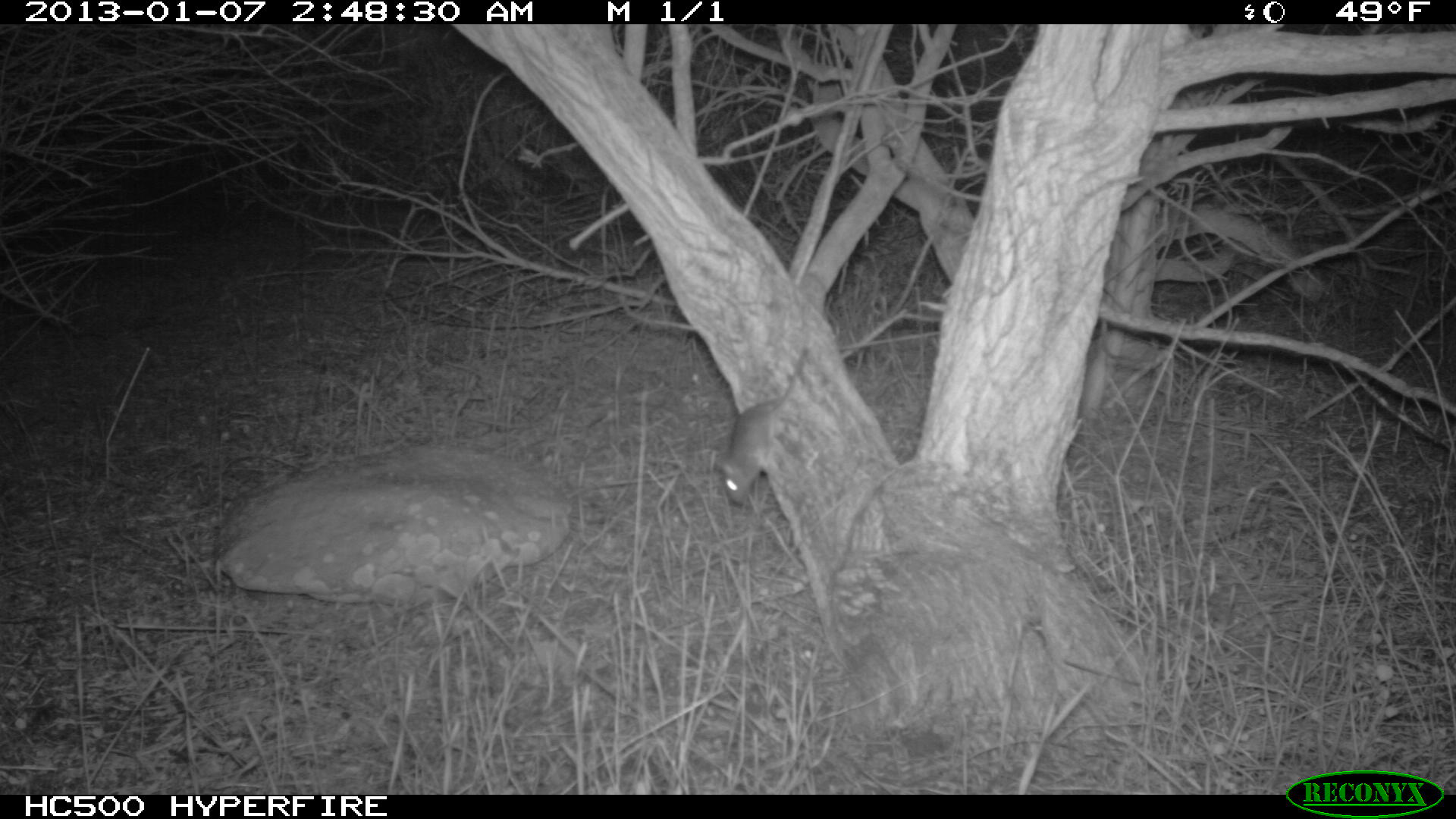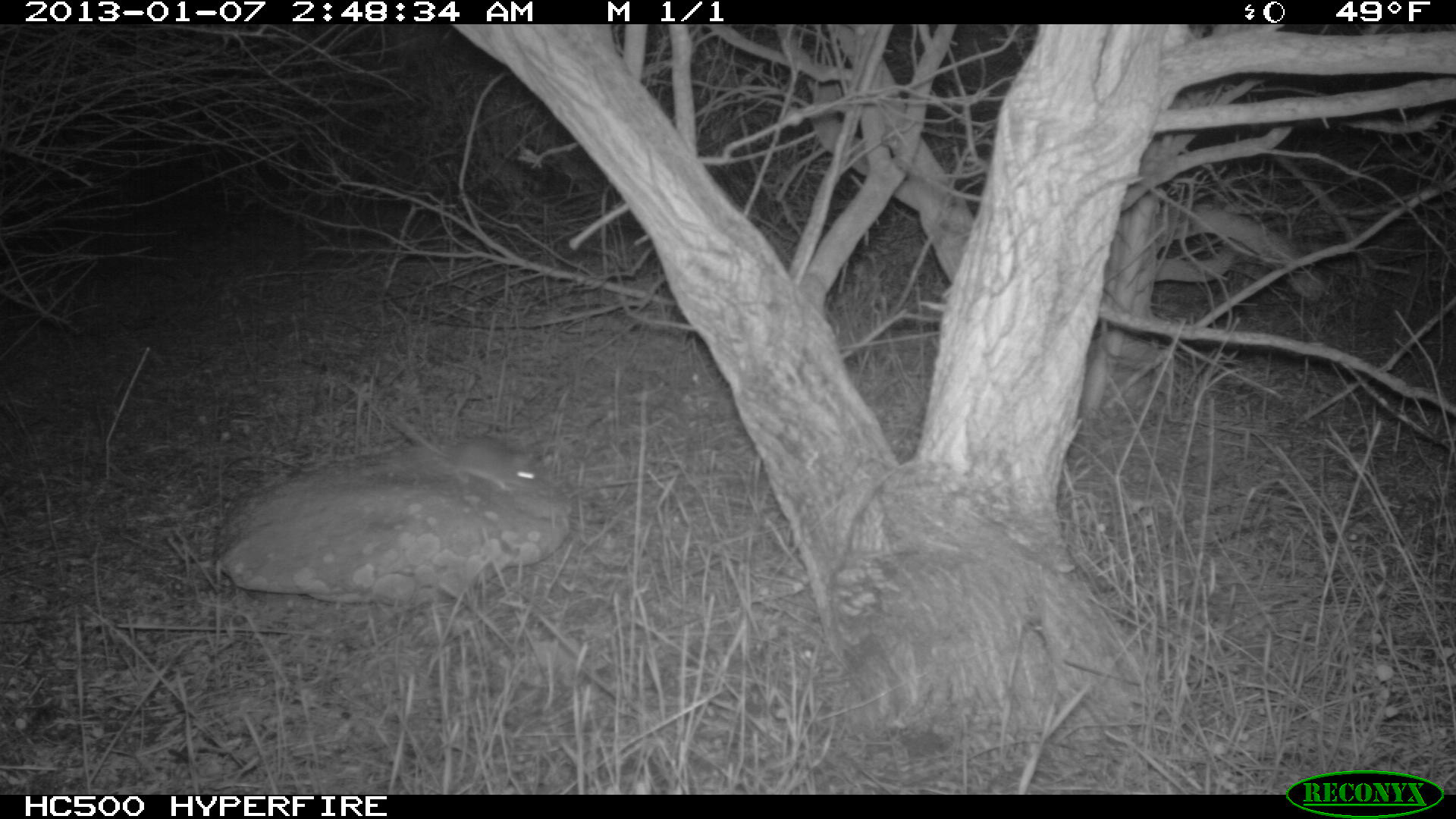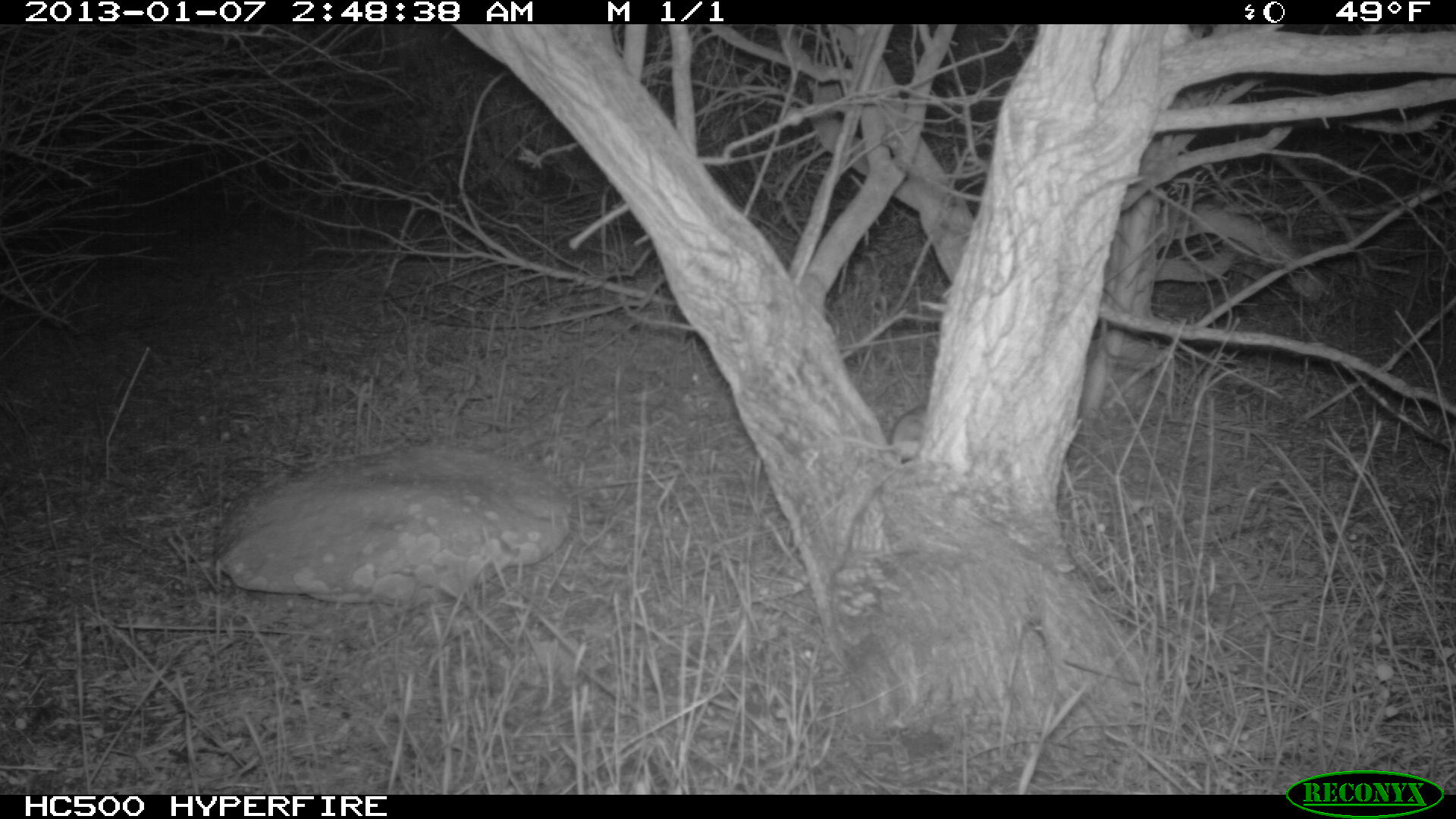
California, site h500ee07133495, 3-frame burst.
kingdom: Animalia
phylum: Chordata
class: Mammalia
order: Rodentia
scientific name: Rodentia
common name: rodent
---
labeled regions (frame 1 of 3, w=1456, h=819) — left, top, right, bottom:
rodent: 714, 346, 808, 503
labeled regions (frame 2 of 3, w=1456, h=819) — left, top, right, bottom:
rodent: 381, 408, 538, 491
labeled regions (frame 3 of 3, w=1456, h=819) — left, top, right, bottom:
rodent: 837, 404, 930, 457